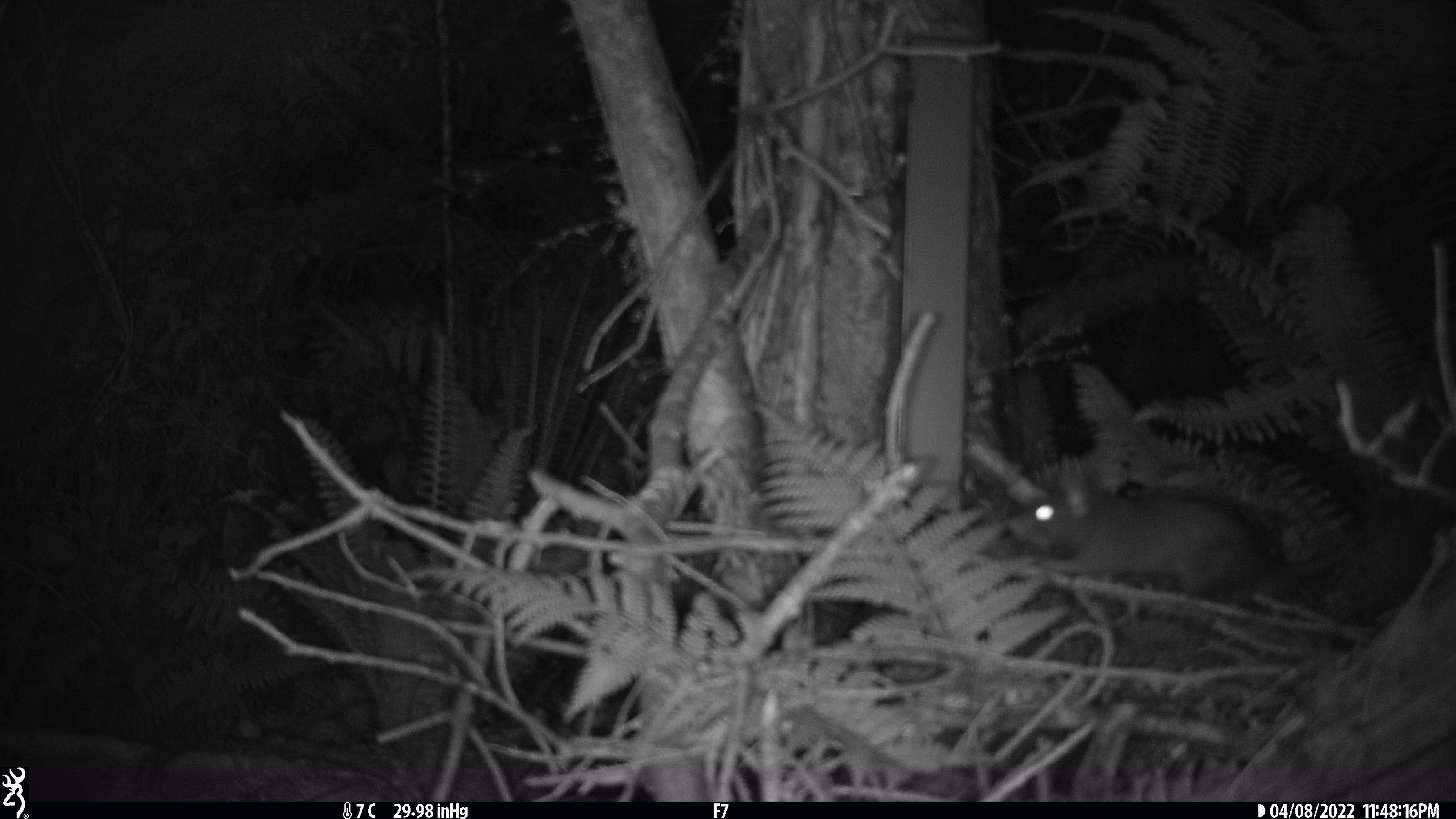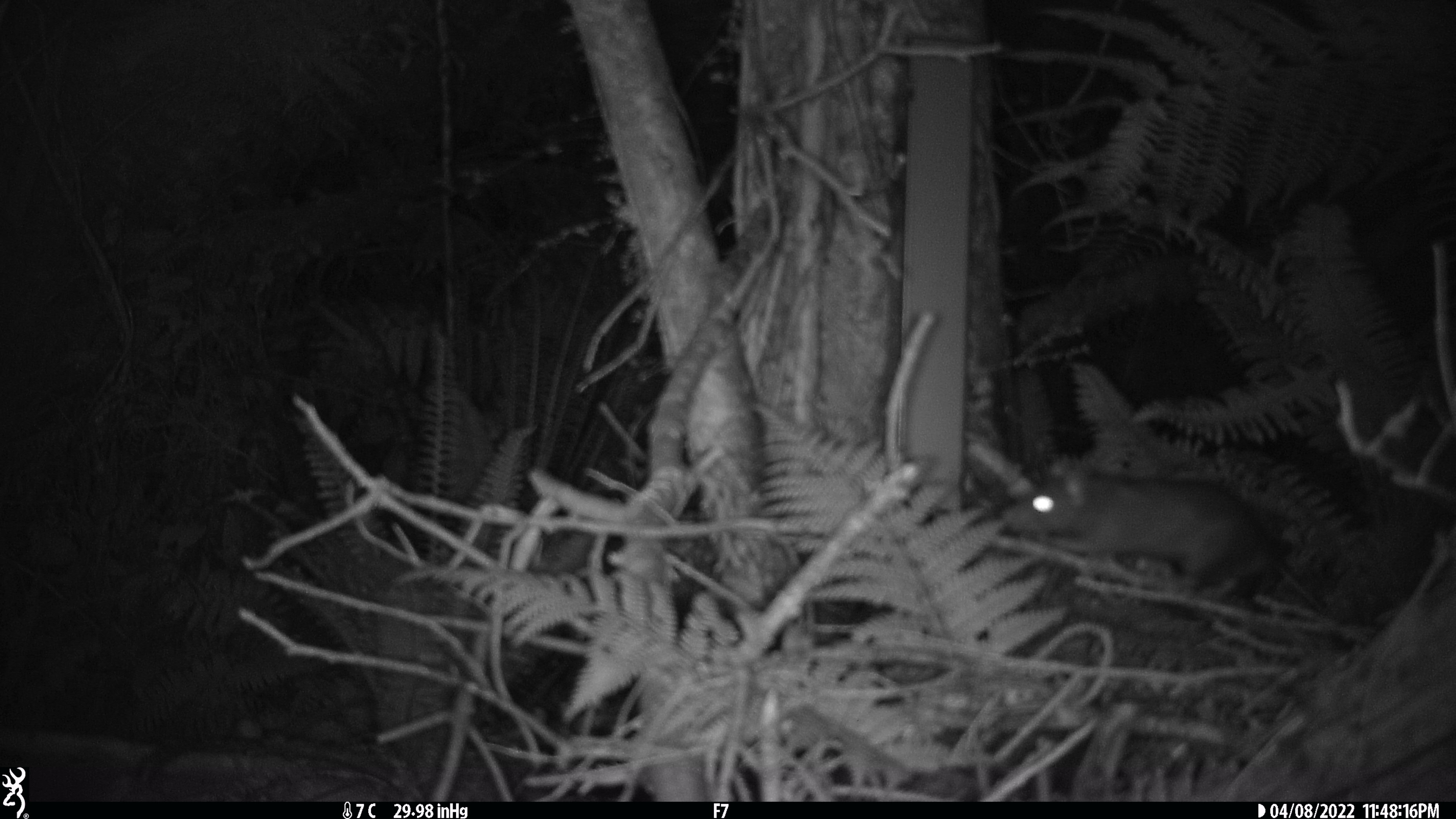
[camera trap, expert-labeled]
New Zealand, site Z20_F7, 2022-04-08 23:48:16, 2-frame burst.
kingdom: Animalia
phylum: Chordata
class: Mammalia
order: Rodentia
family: Muridae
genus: Rattus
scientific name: Rattus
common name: rat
Rat (Rattus).